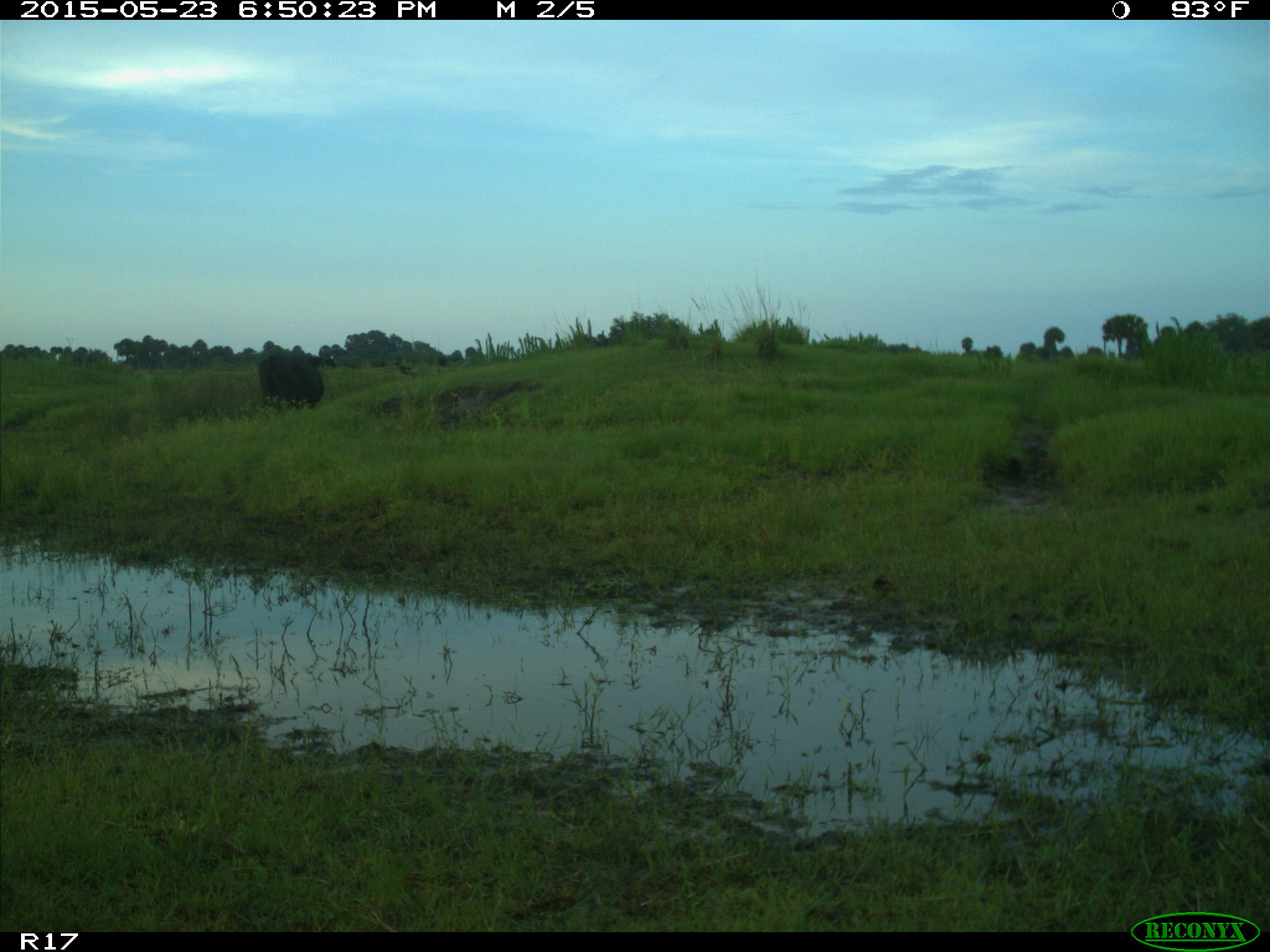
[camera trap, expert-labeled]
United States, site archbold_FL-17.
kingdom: Animalia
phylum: Chordata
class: Mammalia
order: Artiodactyla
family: Bovidae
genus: Bos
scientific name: Bos taurus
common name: domestic cow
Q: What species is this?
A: Bos taurus (domestic cow).